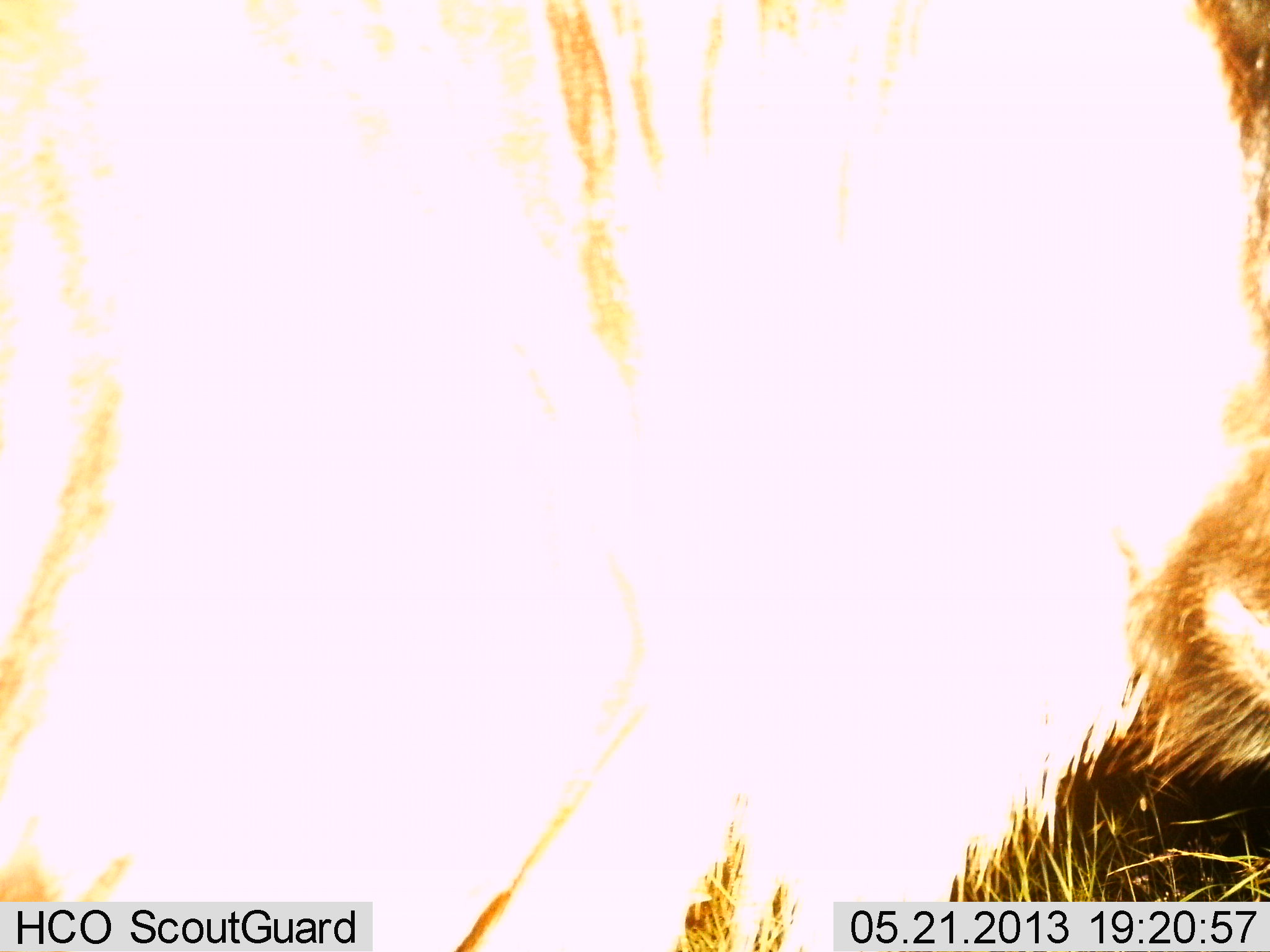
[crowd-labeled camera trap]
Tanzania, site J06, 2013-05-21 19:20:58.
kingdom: Animalia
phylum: Chordata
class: Mammalia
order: Artiodactyla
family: Bovidae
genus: Connochaetes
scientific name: Connochaetes taurinus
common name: blue wildebeest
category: wildebeest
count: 1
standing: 100%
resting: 0%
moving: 0%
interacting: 0%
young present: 0%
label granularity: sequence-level